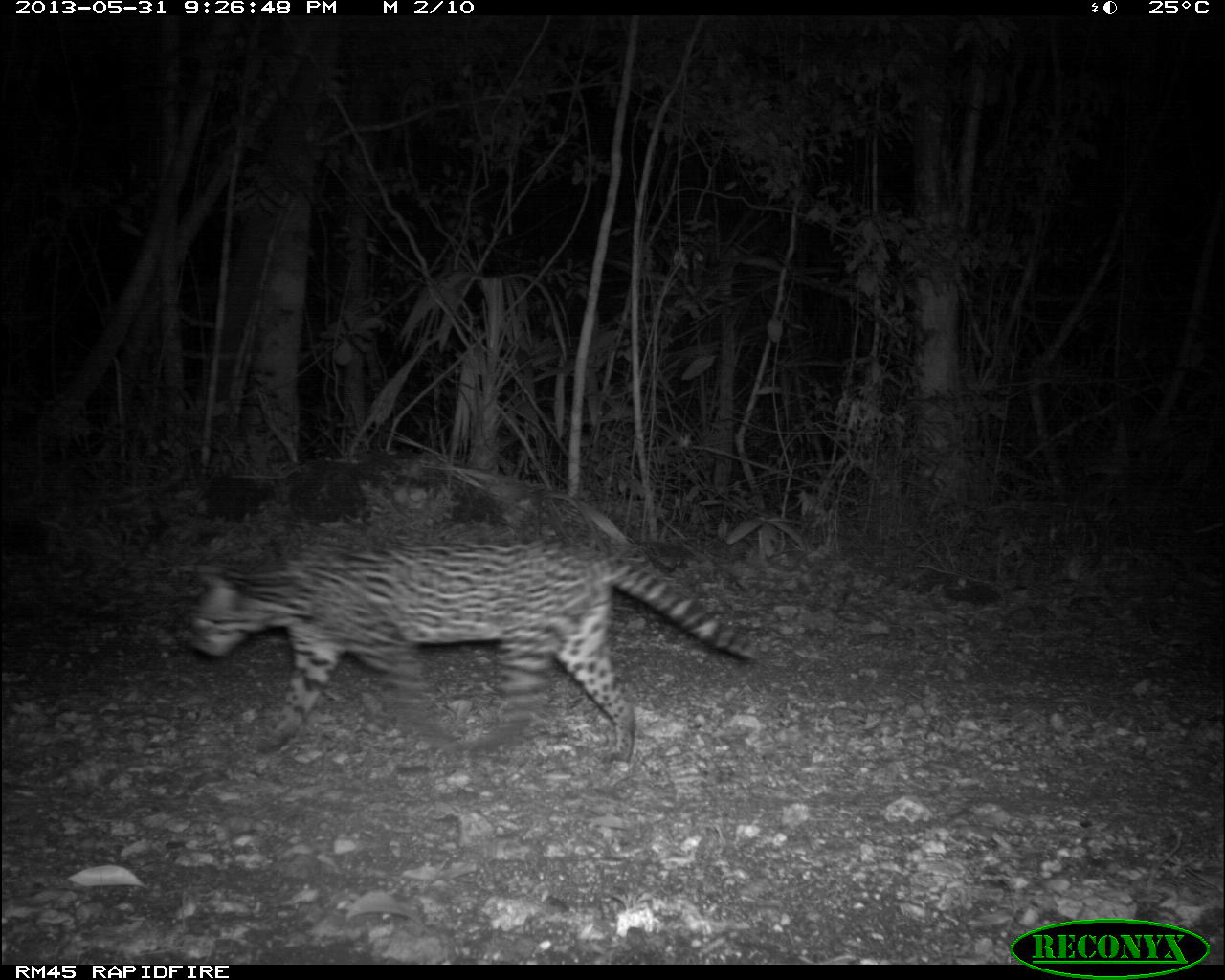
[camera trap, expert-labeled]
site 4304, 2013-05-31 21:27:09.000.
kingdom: Animalia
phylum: Chordata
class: Mammalia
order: Carnivora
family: Felidae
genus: Leopardus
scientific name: Leopardus pardalis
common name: ocelot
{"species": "Leopardus pardalis (ocelot)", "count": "1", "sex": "female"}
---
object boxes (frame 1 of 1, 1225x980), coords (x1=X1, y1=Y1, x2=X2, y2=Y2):
leopardus pardalis: (x1=173, y1=531, x2=762, y2=764)